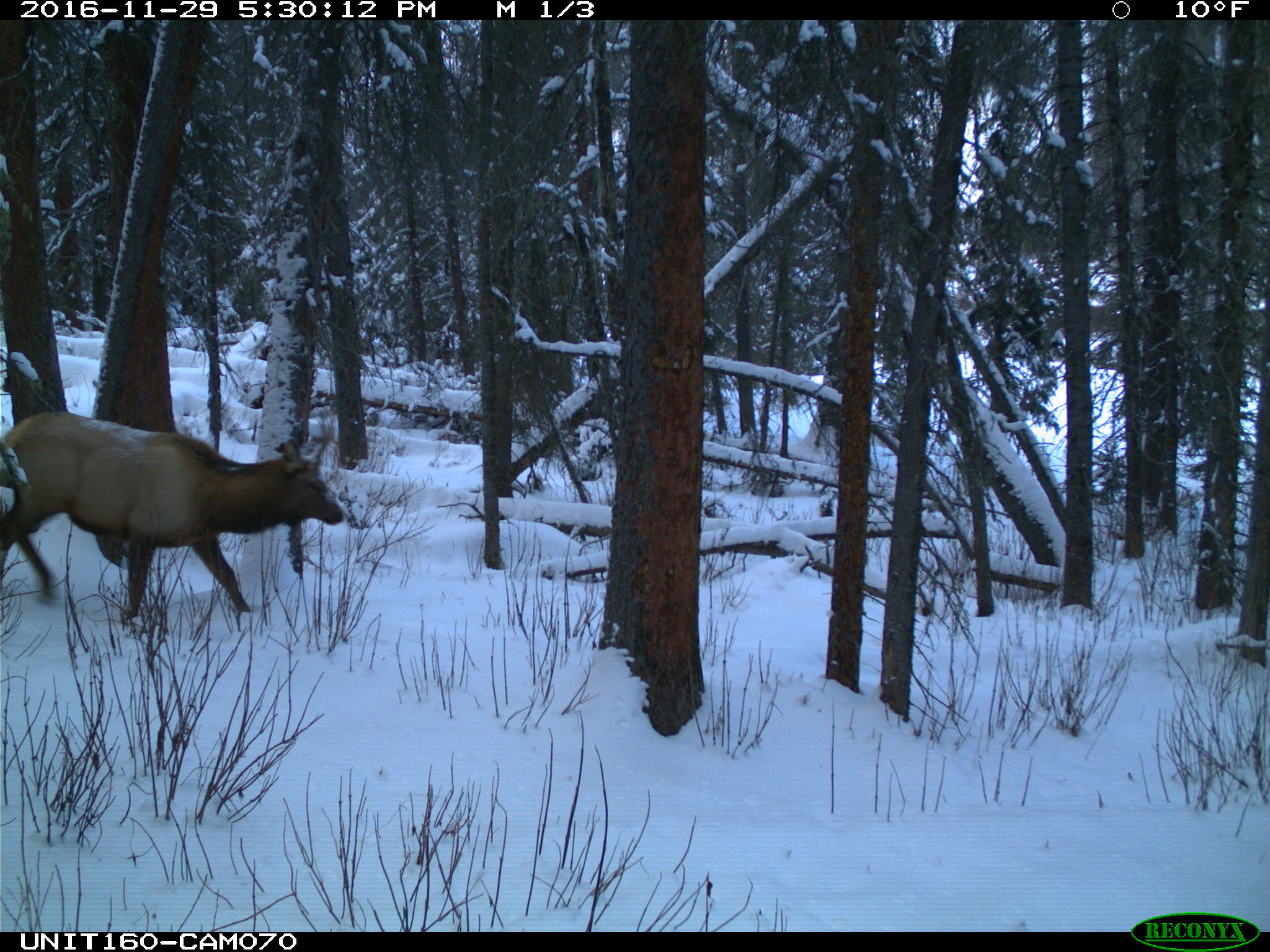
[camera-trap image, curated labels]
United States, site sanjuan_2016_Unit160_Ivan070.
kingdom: Animalia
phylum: Chordata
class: Mammalia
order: Artiodactyla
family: Cervidae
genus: Cervus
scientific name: Cervus elaphus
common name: red deer